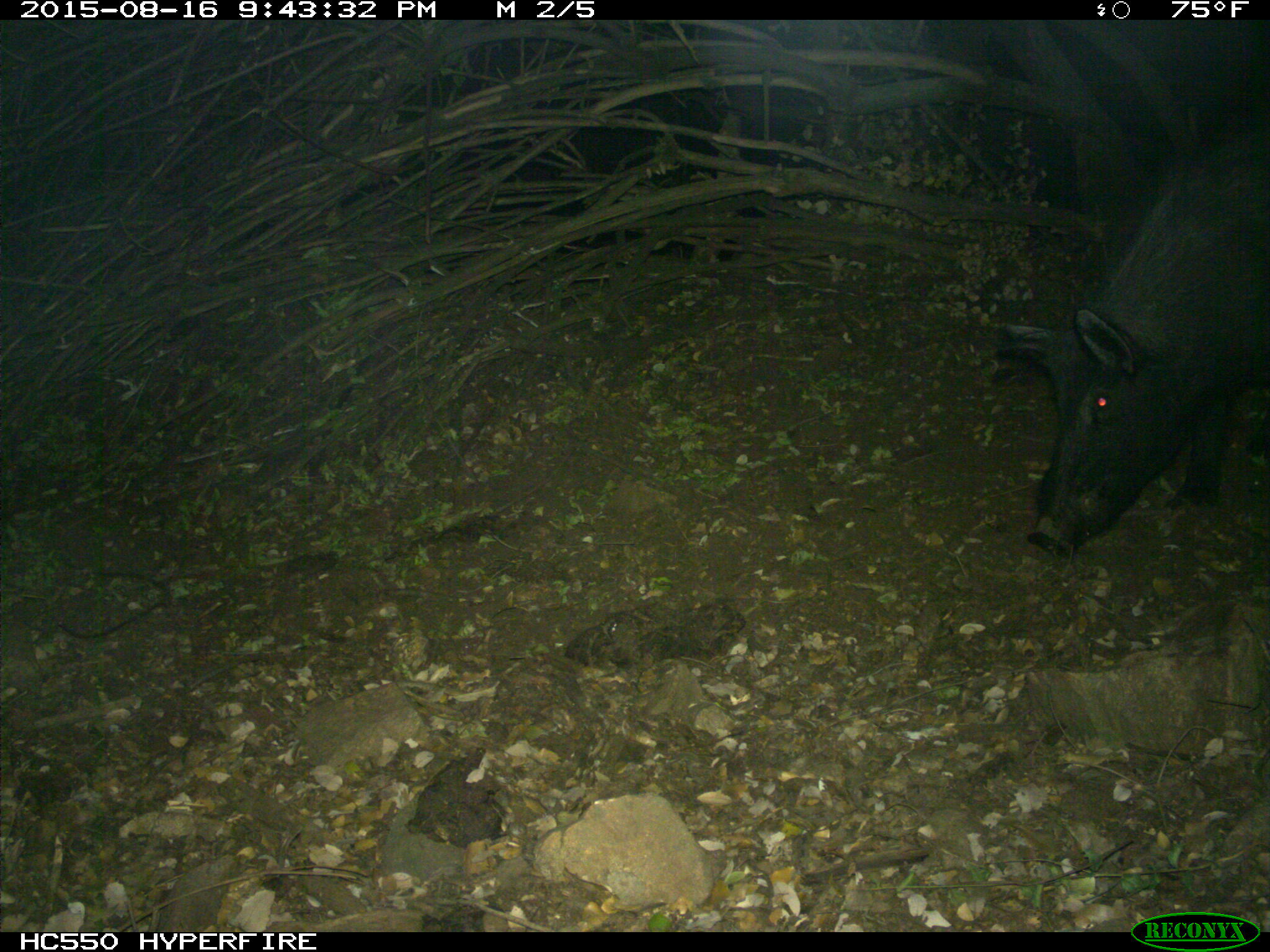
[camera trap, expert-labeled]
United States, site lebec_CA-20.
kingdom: Animalia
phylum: Chordata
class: Mammalia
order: Artiodactyla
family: Suidae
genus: Sus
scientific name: Sus scrofa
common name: wild boar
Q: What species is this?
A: Sus scrofa (wild boar).